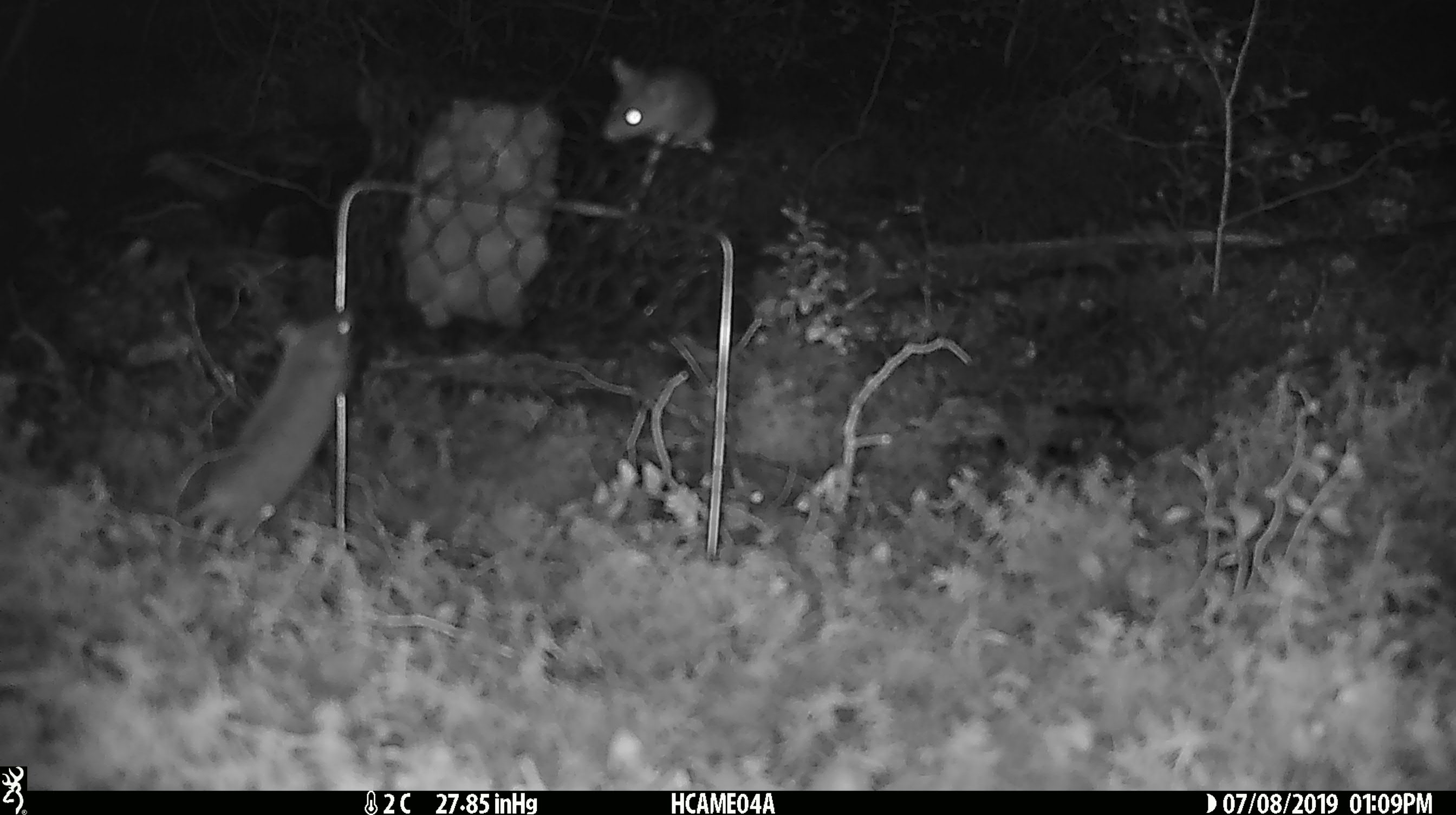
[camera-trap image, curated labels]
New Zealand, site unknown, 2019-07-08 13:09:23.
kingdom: Animalia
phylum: Chordata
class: Mammalia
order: Rodentia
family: Muridae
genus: Mus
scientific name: Mus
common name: mouse